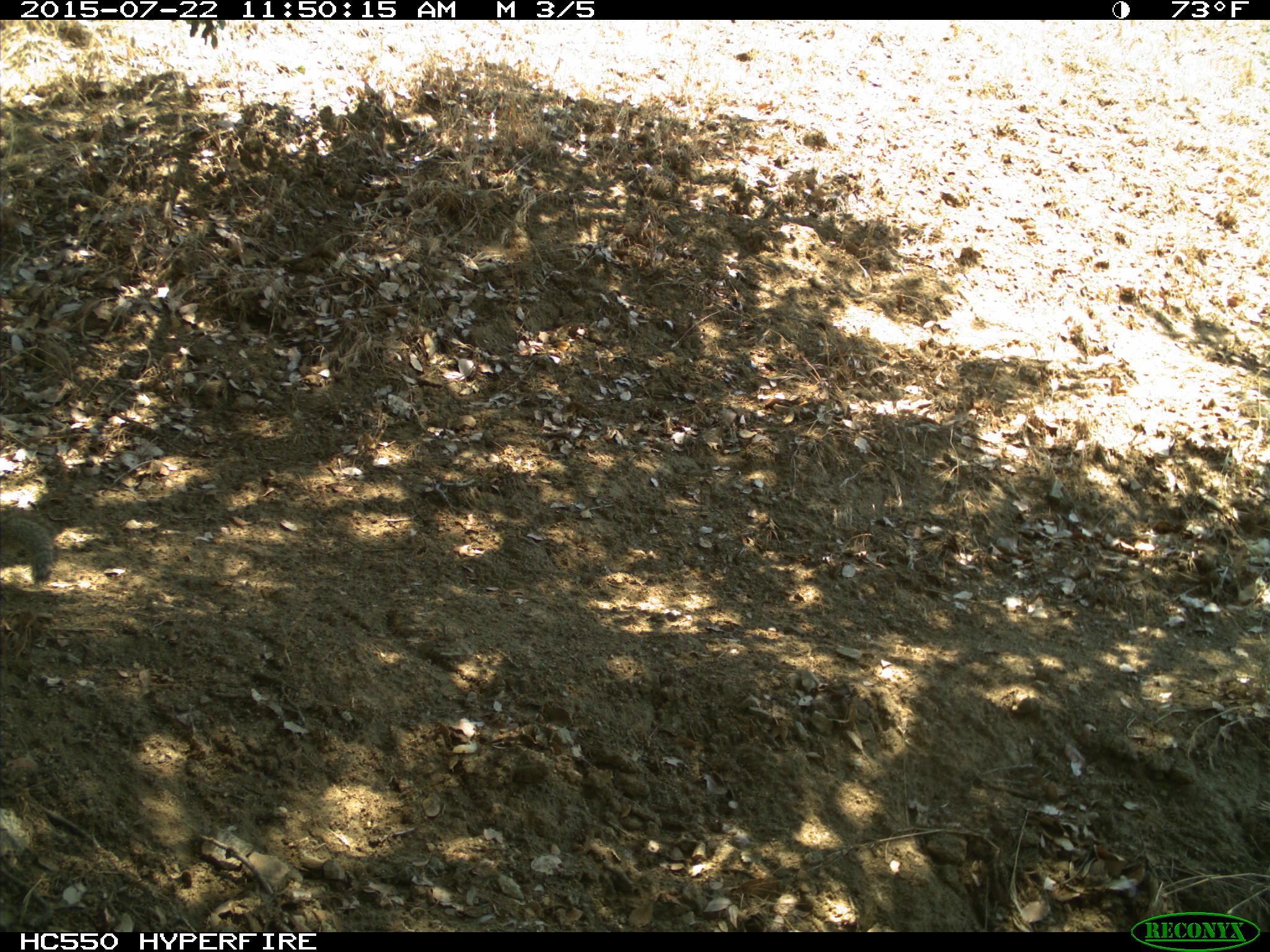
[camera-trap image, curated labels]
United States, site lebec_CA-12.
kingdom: Animalia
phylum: Chordata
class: Mammalia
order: Rodentia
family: Sciuridae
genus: Otospermophilus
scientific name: Otospermophilus beecheyi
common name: california ground squirrel